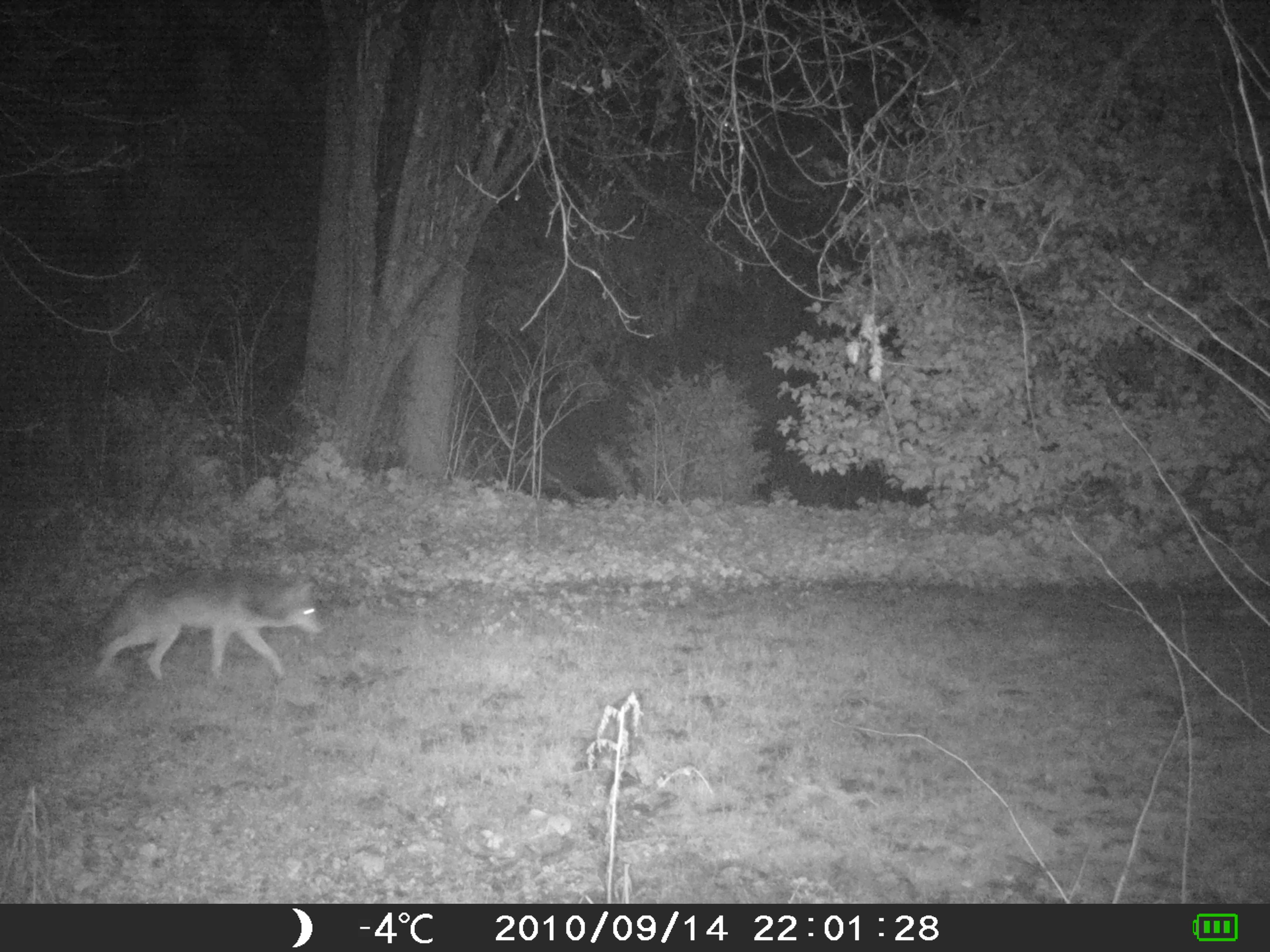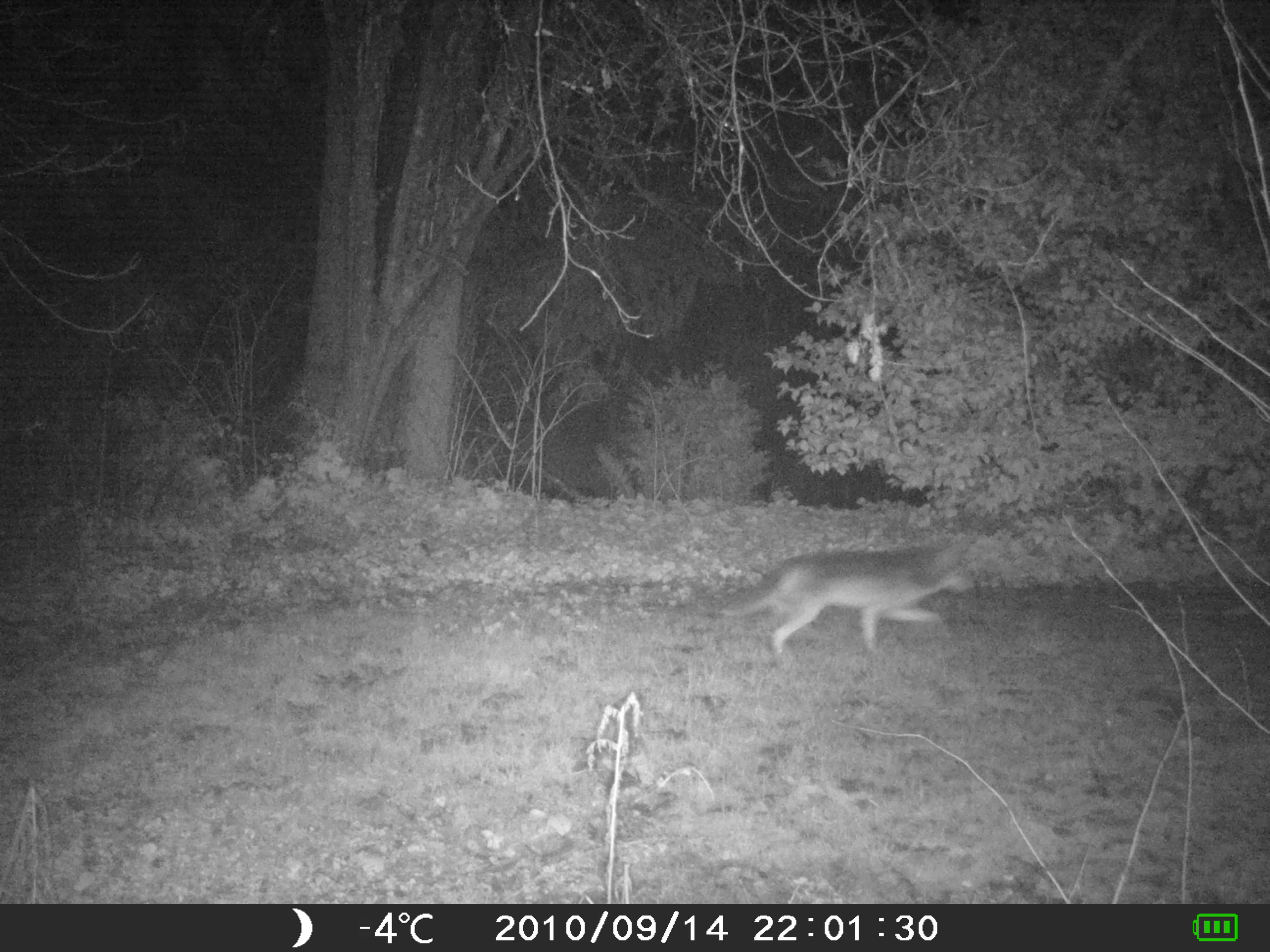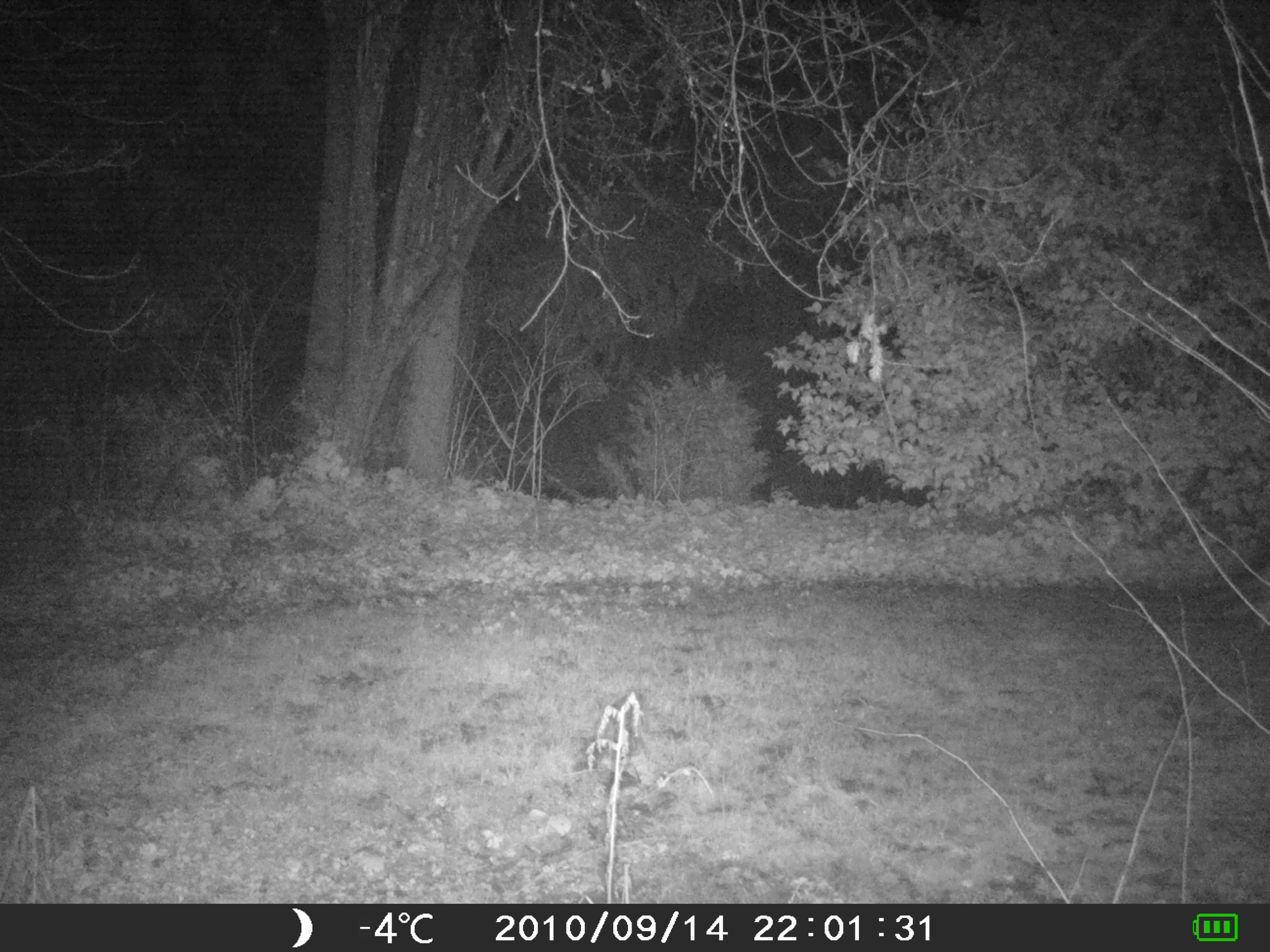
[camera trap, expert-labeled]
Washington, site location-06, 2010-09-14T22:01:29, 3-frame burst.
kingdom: Animalia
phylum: Chordata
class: Mammalia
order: Carnivora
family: Canidae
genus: Canis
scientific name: Canis latrans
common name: coyote